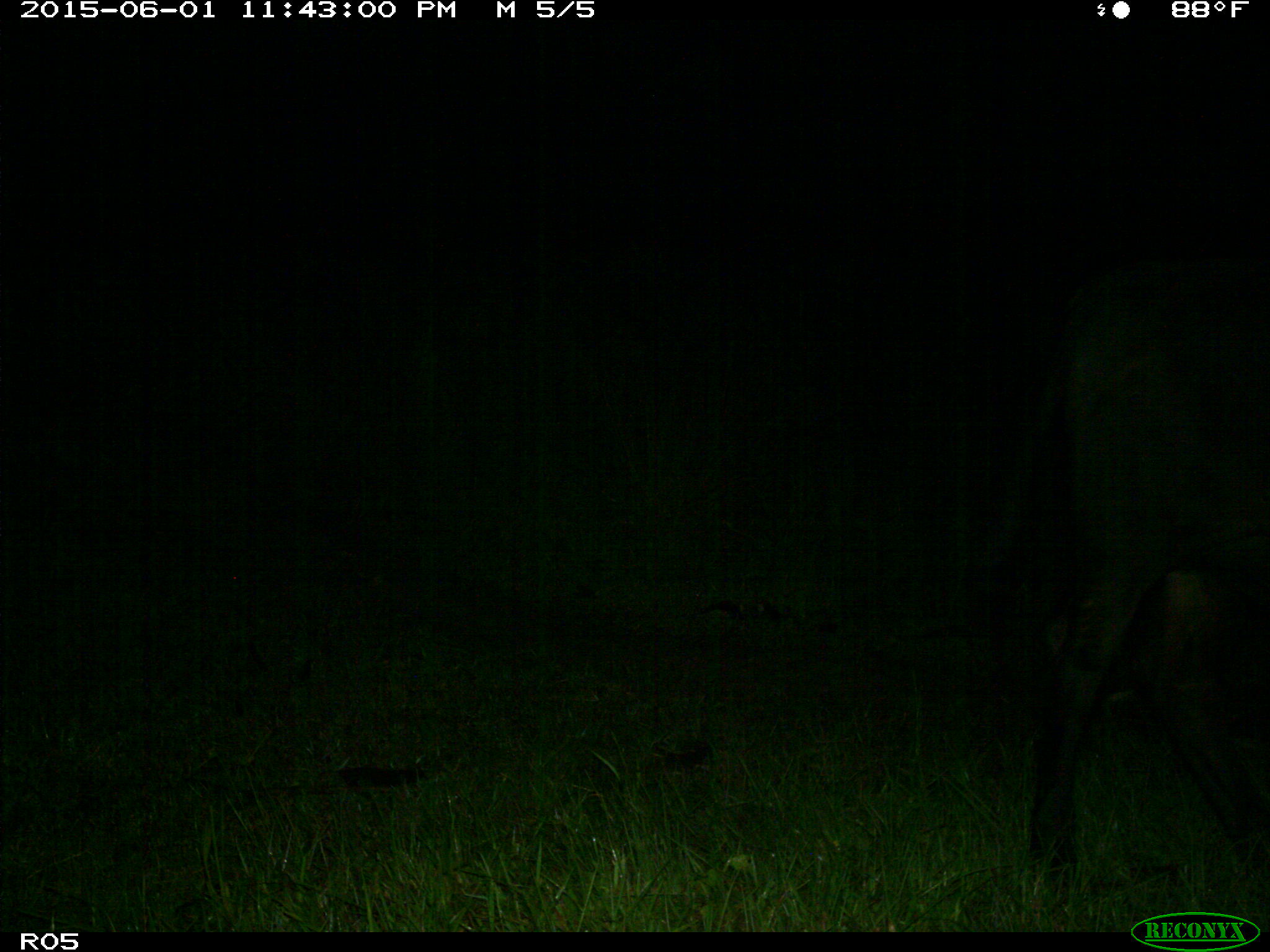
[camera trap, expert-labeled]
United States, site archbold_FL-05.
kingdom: Animalia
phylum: Chordata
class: Mammalia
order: Artiodactyla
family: Bovidae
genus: Bos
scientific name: Bos taurus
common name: domestic cow